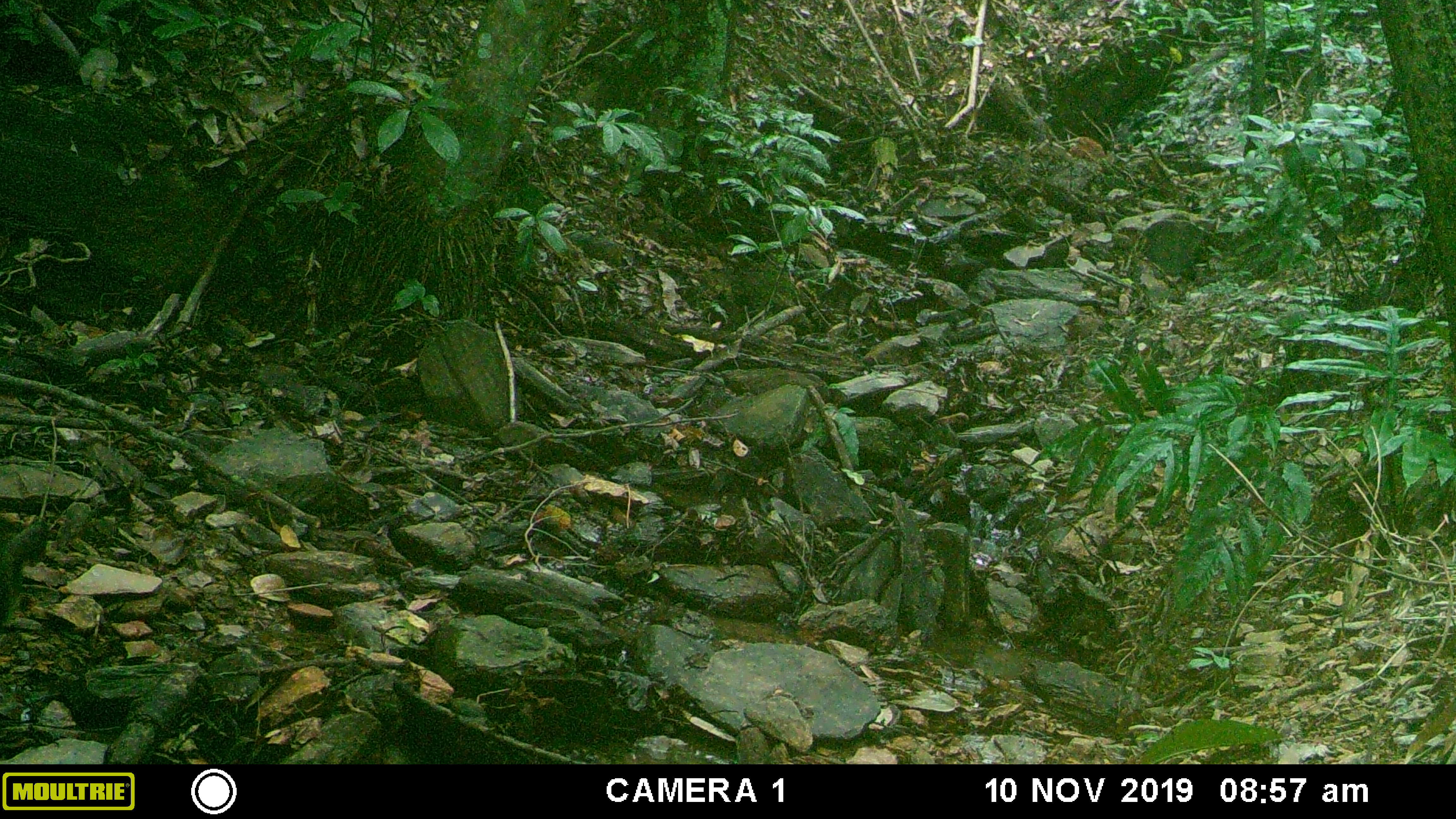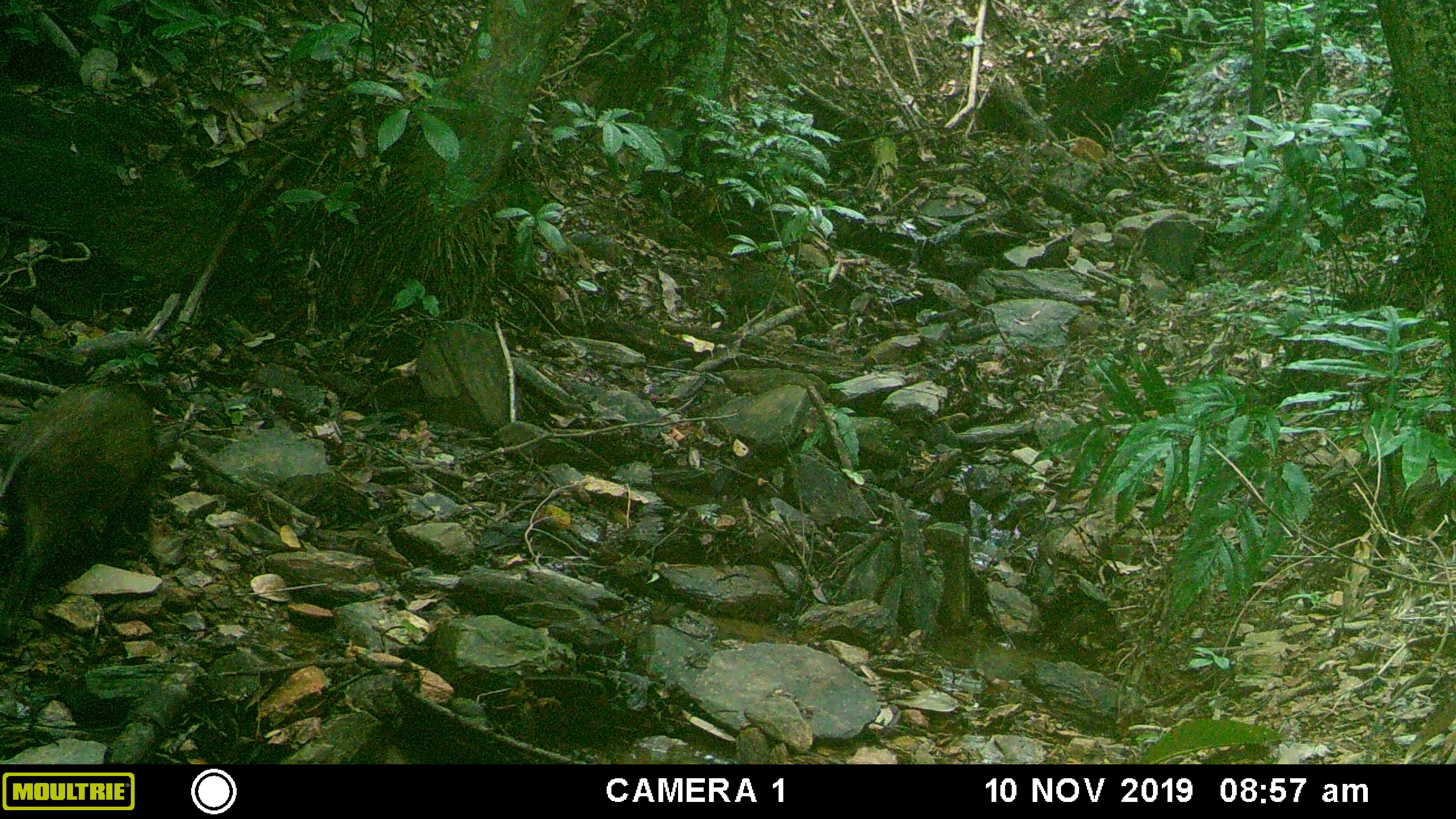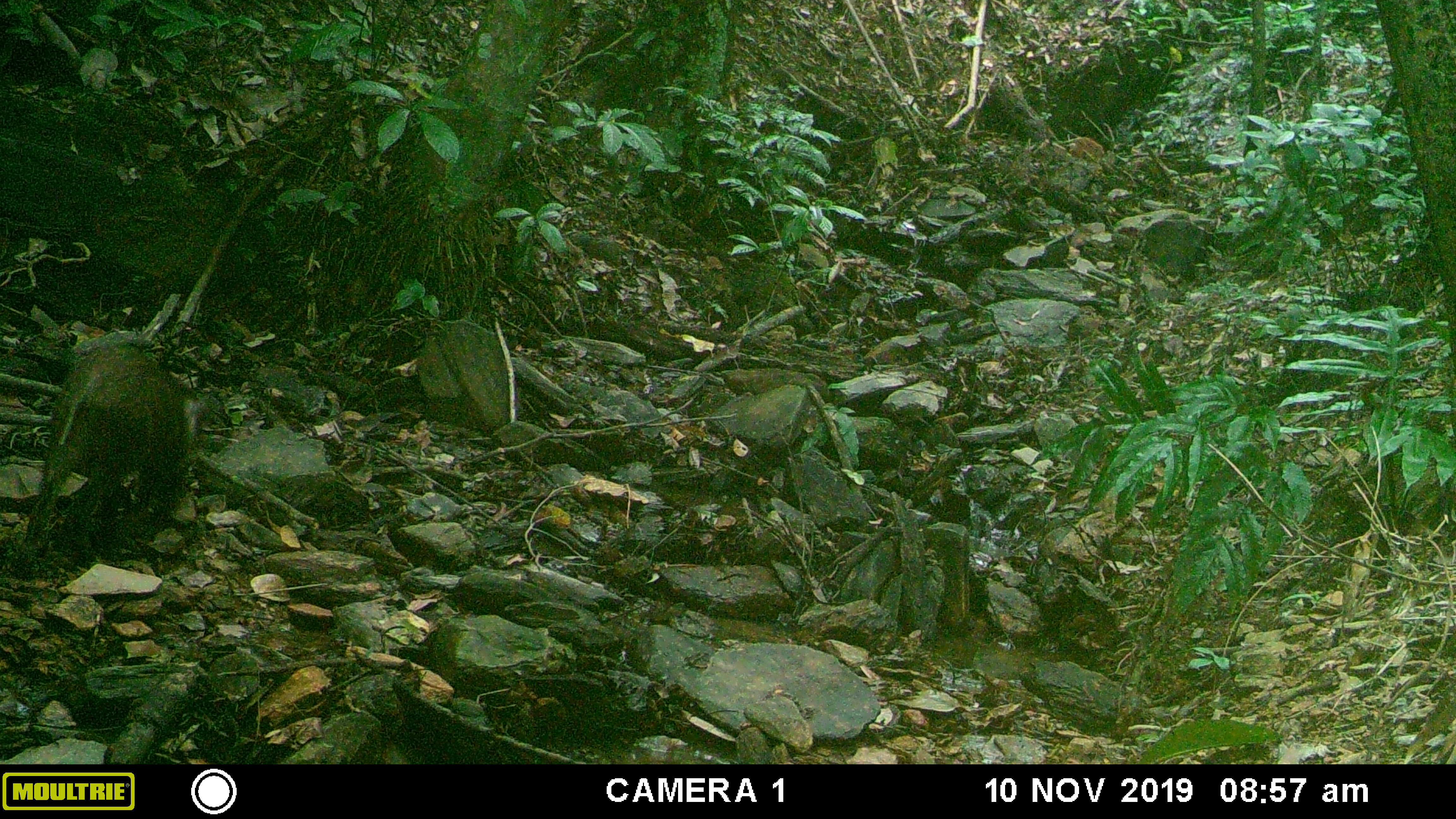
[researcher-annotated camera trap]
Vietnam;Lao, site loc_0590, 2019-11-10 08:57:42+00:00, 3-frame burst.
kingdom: Animalia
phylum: Chordata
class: Mammalia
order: Artiodactyla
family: Suidae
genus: Sus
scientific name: Sus scrofa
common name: eurasian wild pig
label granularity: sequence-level